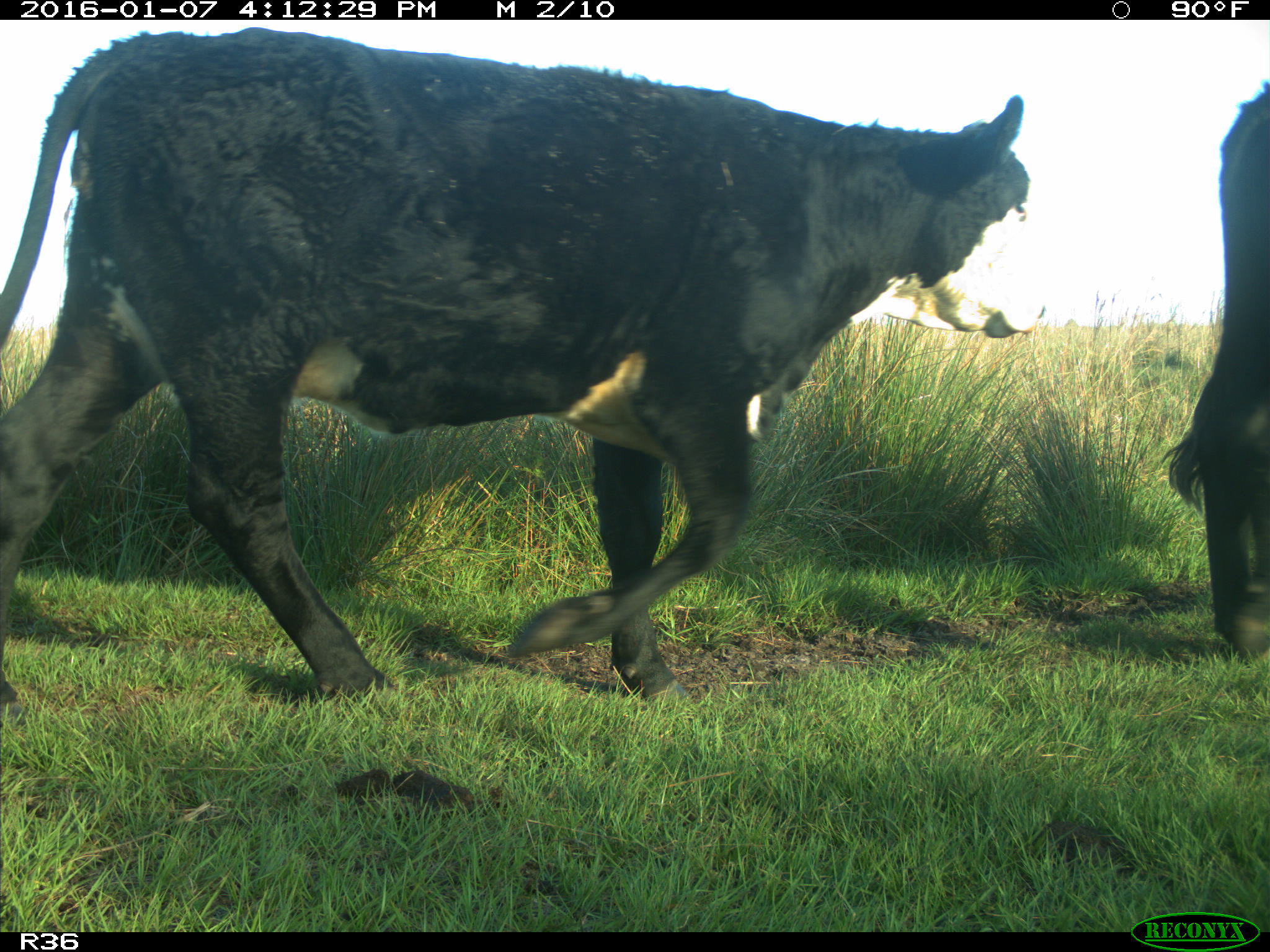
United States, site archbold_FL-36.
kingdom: Animalia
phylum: Chordata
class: Mammalia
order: Artiodactyla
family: Bovidae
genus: Bos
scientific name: Bos taurus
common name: domestic cow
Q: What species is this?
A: Bos taurus (domestic cow).